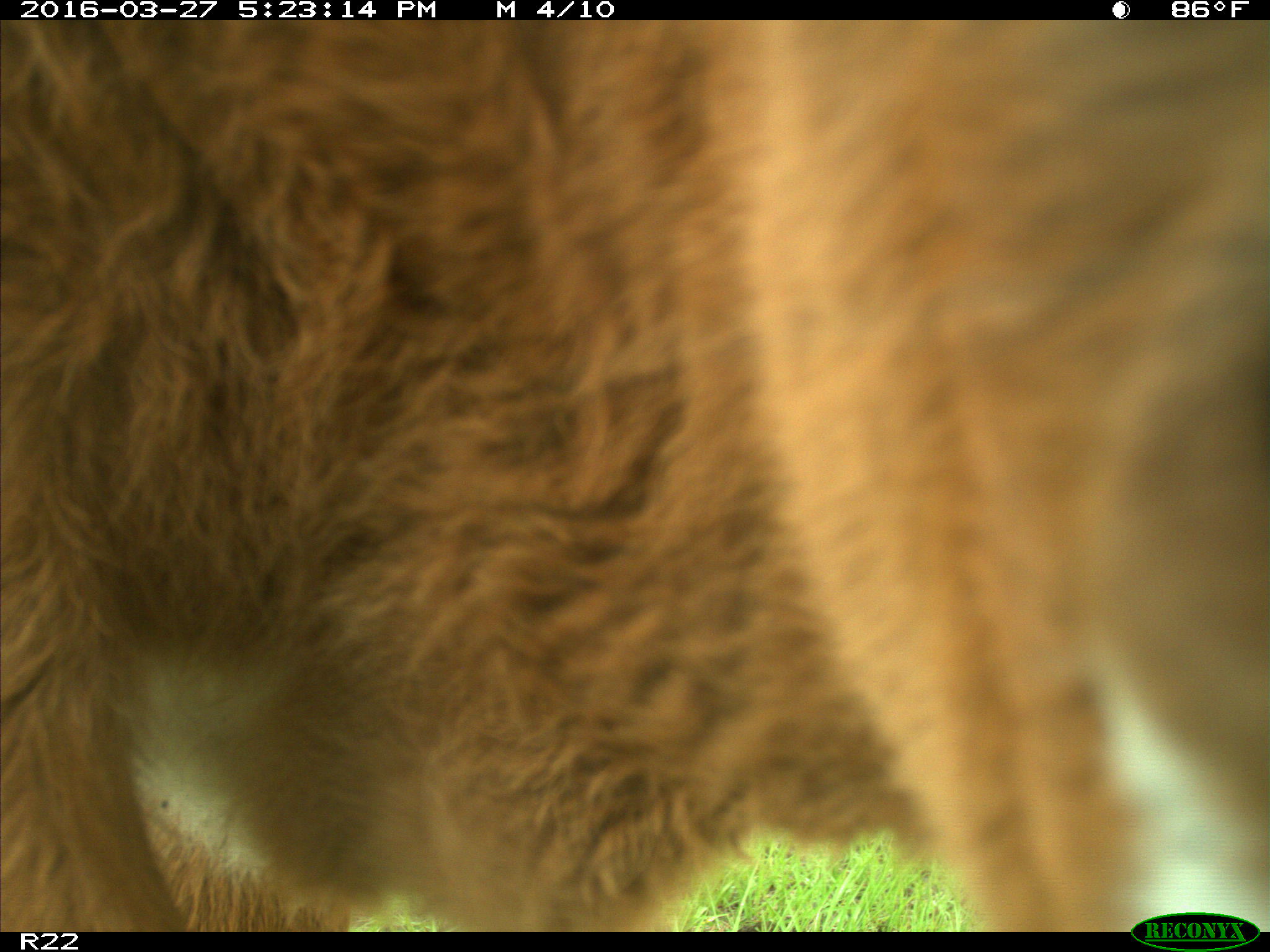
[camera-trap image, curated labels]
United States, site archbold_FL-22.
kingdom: Animalia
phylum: Chordata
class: Mammalia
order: Artiodactyla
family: Bovidae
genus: Bos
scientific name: Bos taurus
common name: domestic cow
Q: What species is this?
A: Bos taurus (domestic cow).